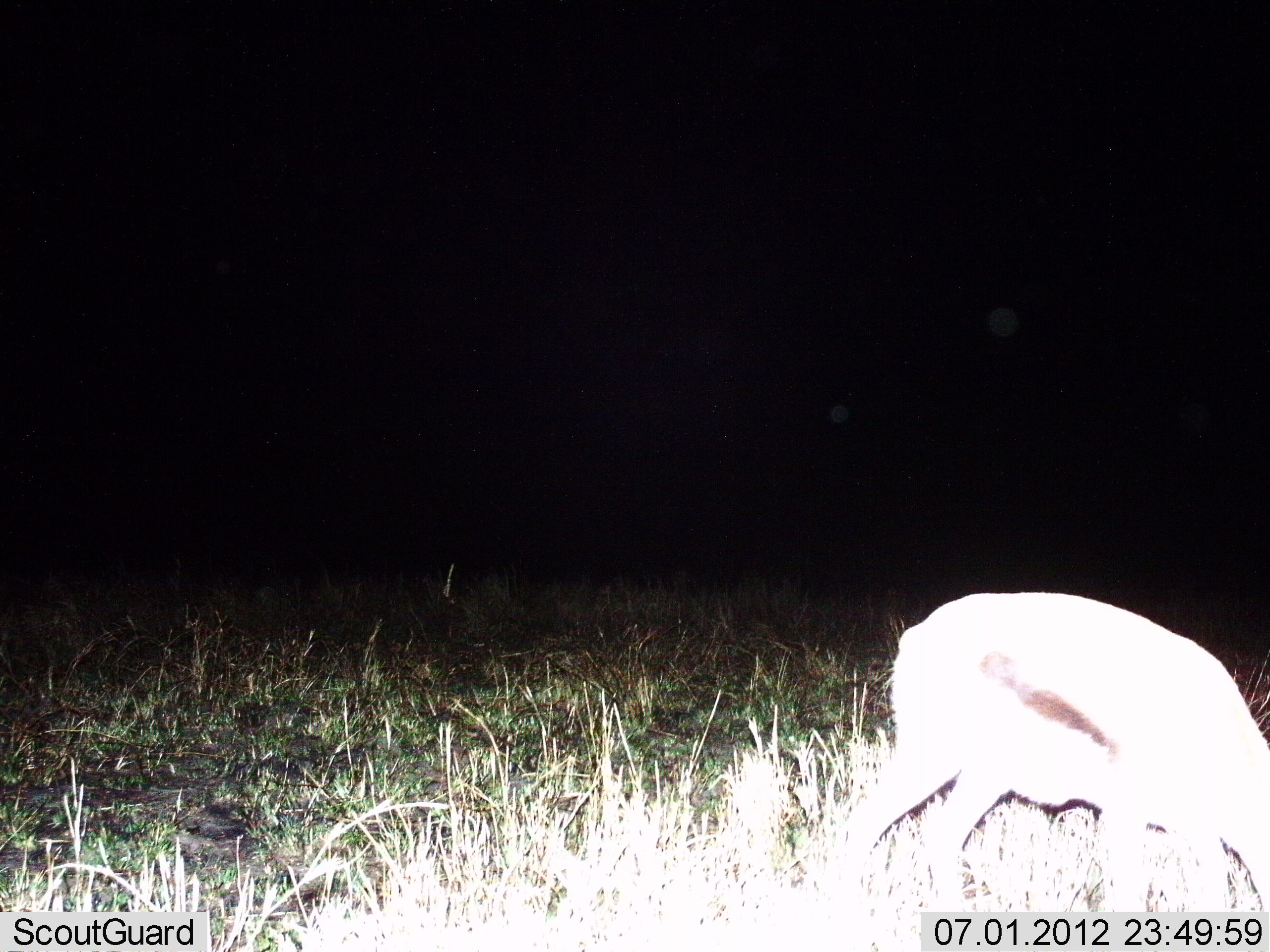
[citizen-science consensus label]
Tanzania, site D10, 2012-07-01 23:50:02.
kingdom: Animalia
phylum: Chordata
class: Mammalia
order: Artiodactyla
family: Bovidae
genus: Eudorcas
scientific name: Eudorcas thomsonii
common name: thomson's gazelle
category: gazellethomsons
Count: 1.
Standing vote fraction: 50%.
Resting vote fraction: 0%.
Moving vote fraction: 0%.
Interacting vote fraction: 0%.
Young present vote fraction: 0%.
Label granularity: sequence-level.